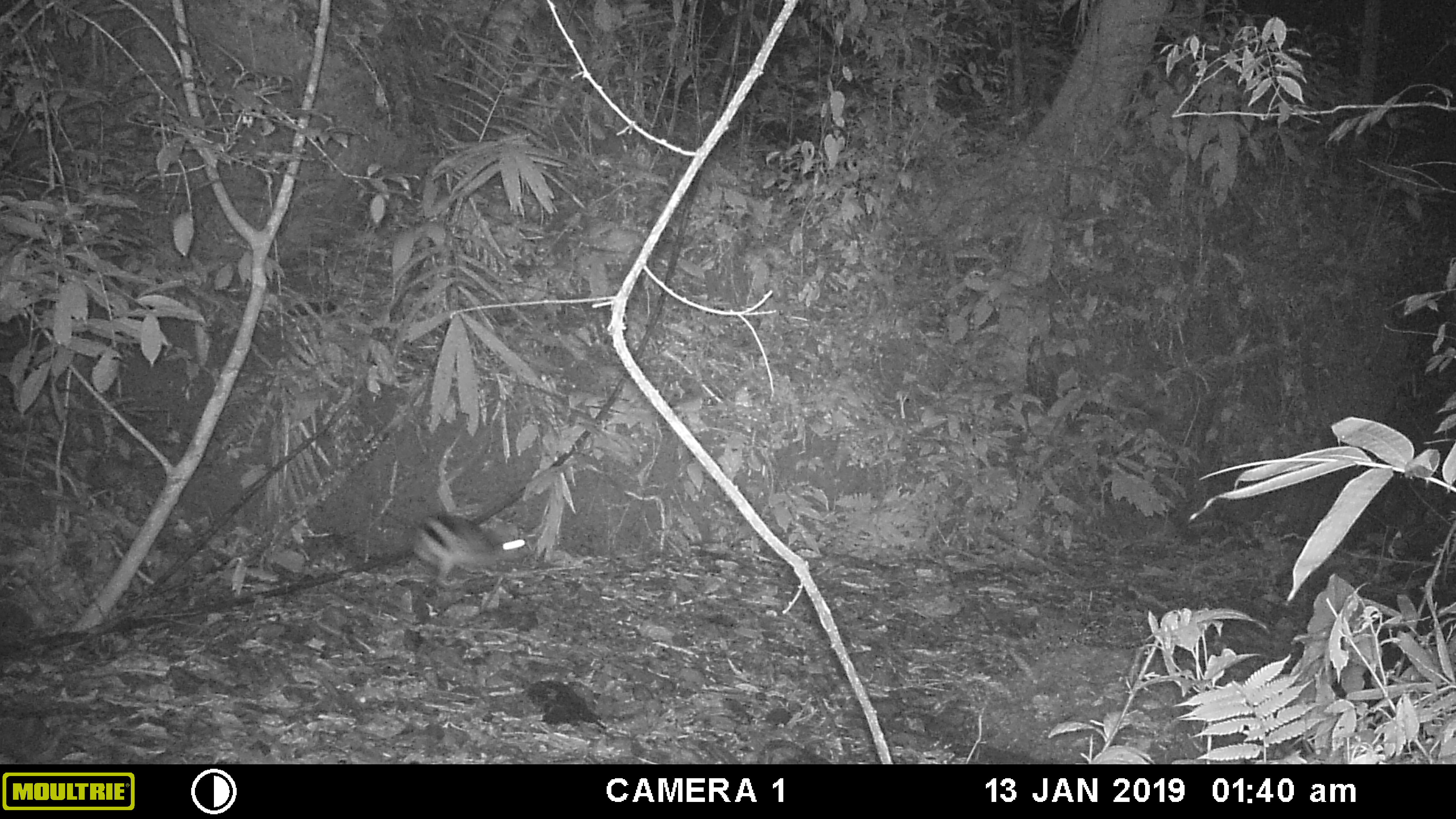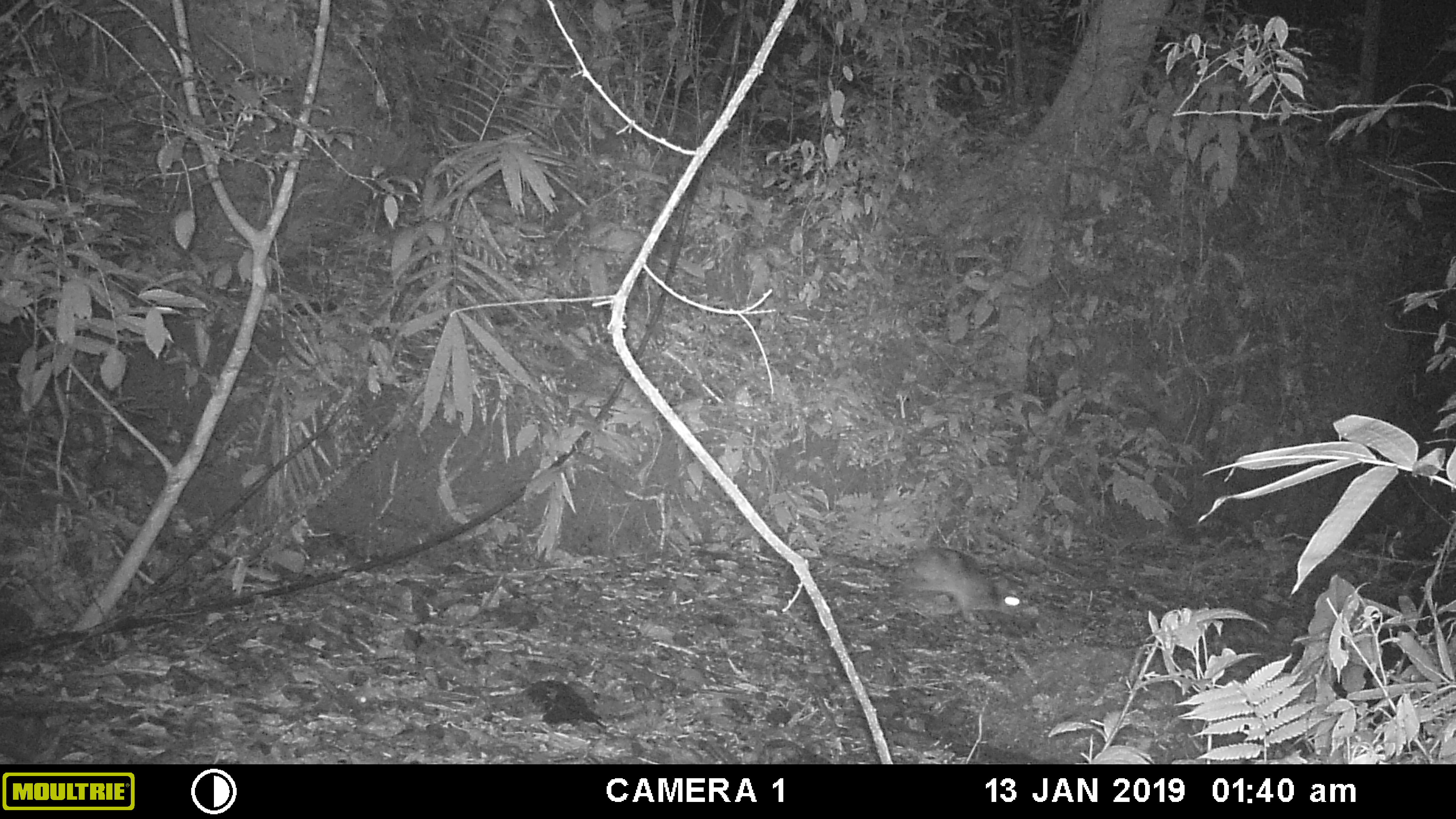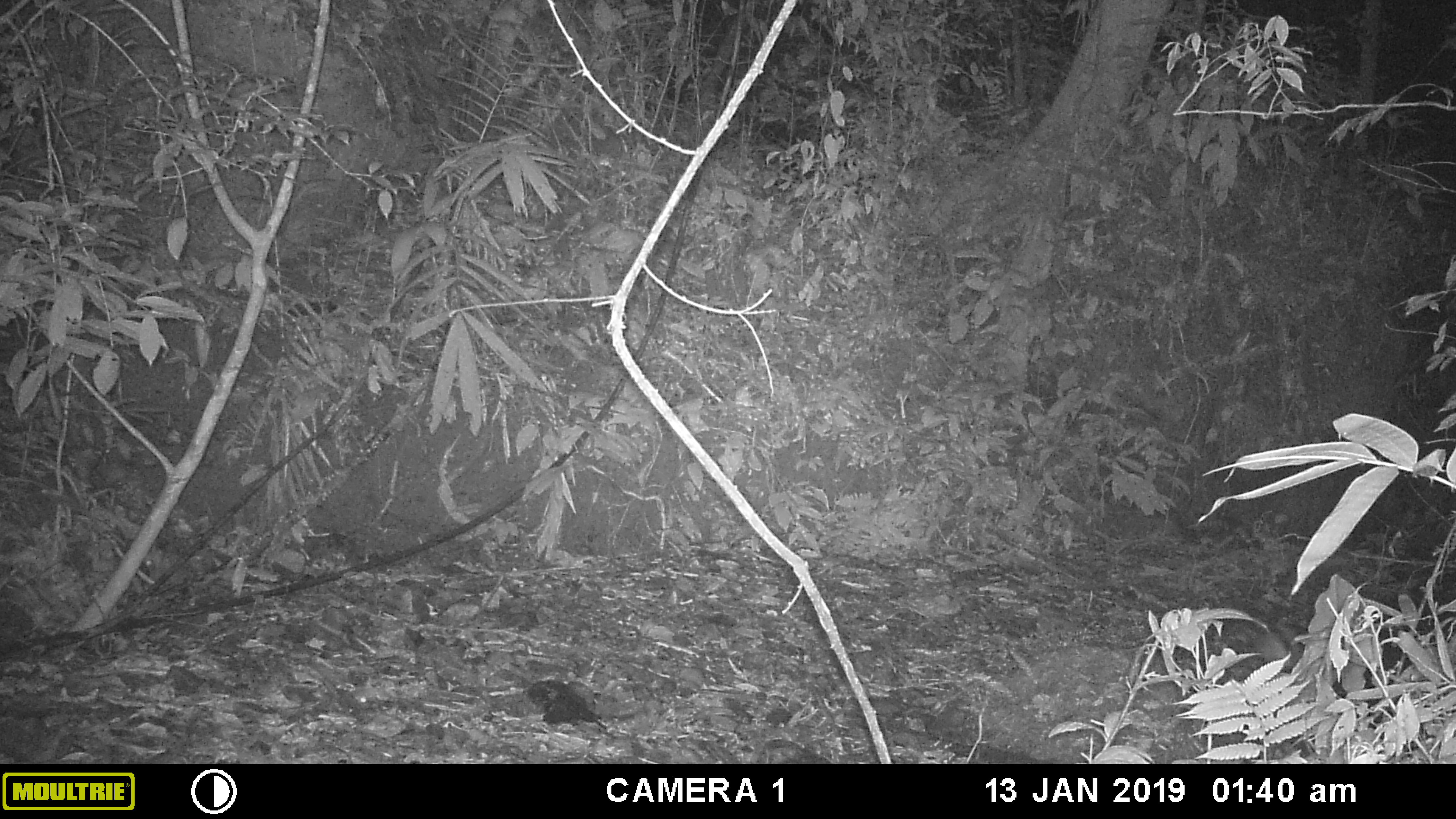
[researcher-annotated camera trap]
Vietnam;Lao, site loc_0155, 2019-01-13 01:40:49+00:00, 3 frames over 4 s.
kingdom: Animalia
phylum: Chordata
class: Mammalia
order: Lagomorpha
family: Leporidae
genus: Nesolagus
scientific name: Nesolagus timminsi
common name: annamite striped rabbit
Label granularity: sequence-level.